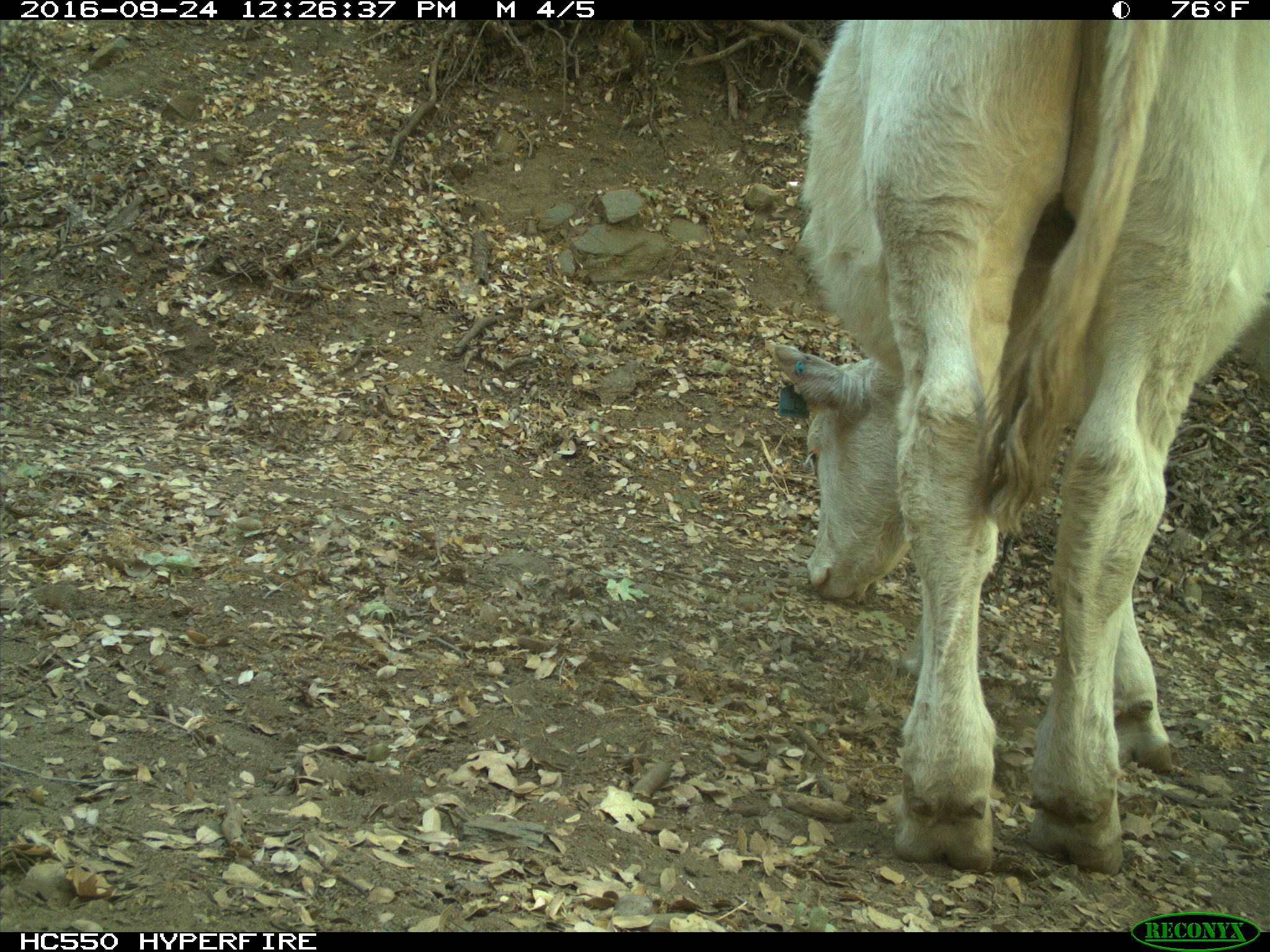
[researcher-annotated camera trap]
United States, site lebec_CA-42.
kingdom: Animalia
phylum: Chordata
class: Mammalia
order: Artiodactyla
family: Bovidae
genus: Bos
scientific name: Bos taurus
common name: domestic cow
Bos taurus (domestic cow).